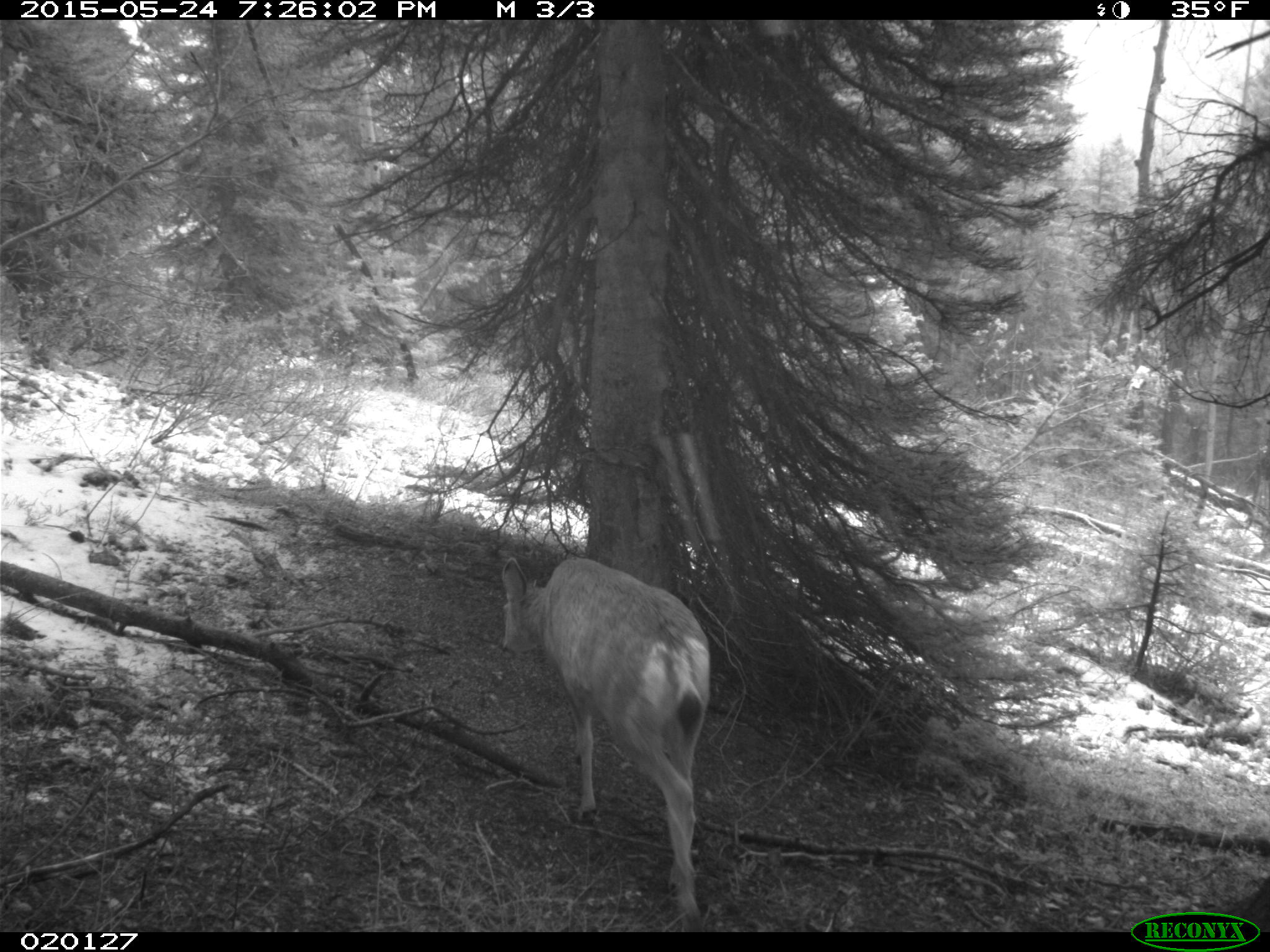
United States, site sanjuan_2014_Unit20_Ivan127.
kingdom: Animalia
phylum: Chordata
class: Mammalia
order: Artiodactyla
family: Cervidae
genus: Odocoileus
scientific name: Odocoileus hemionus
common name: mule deer